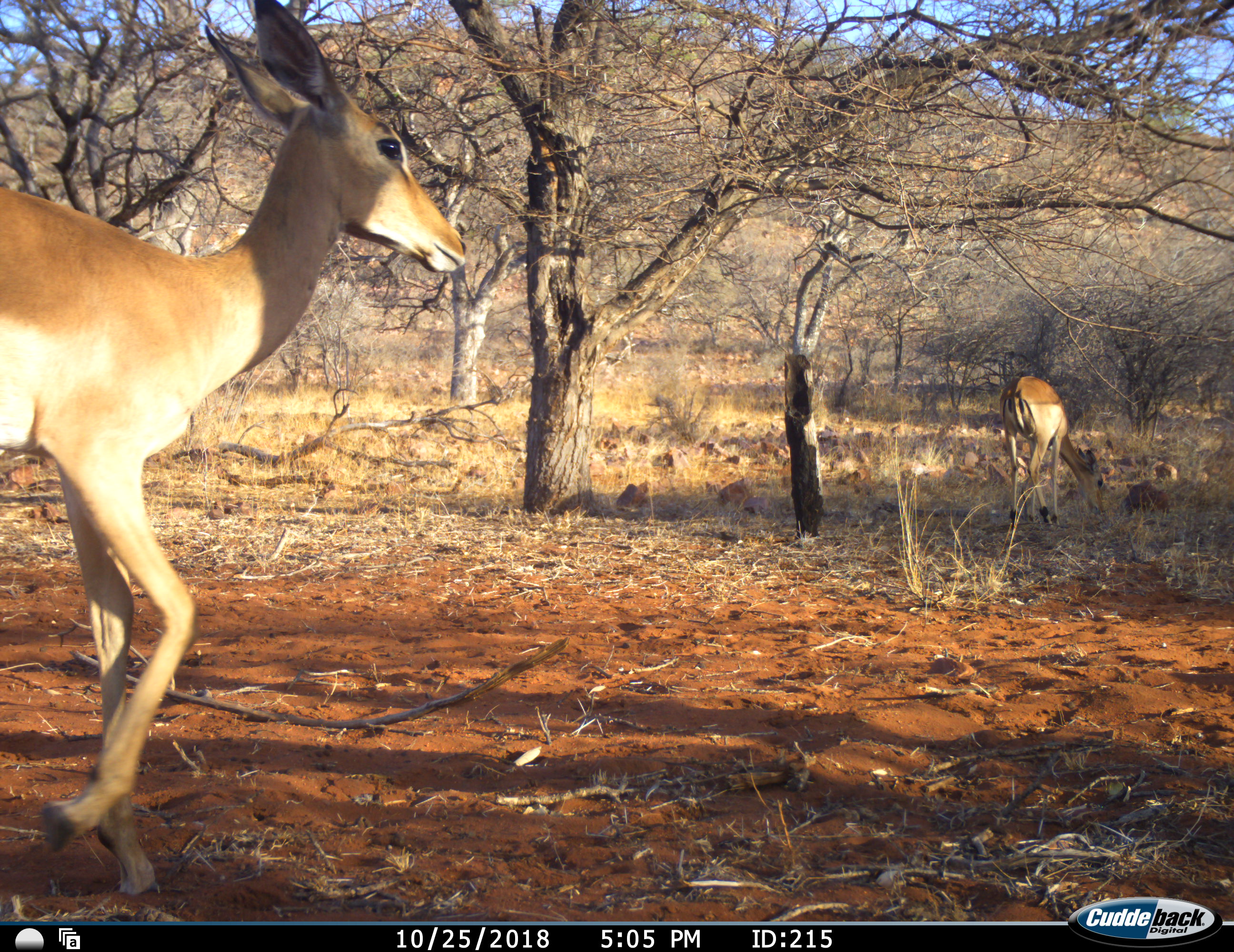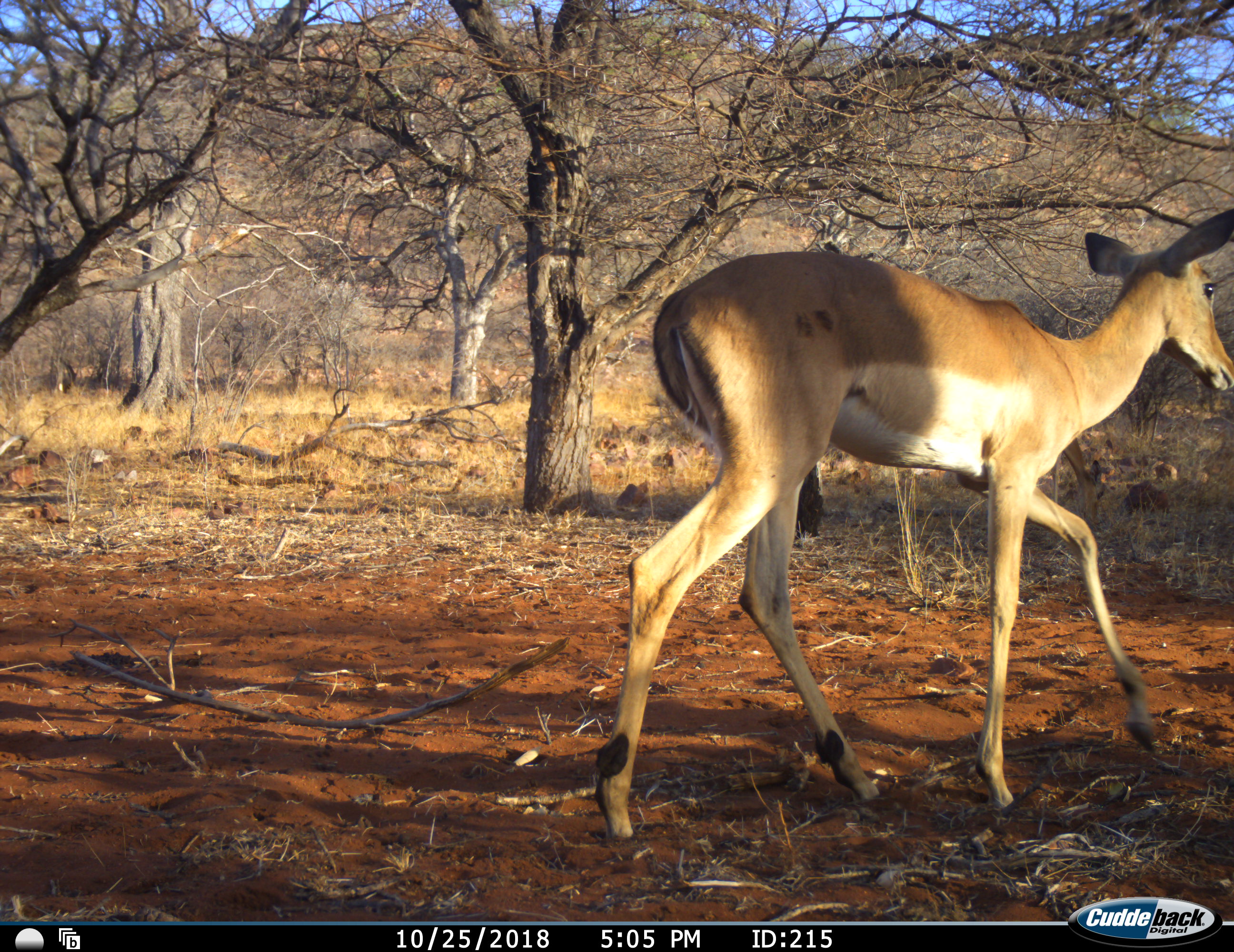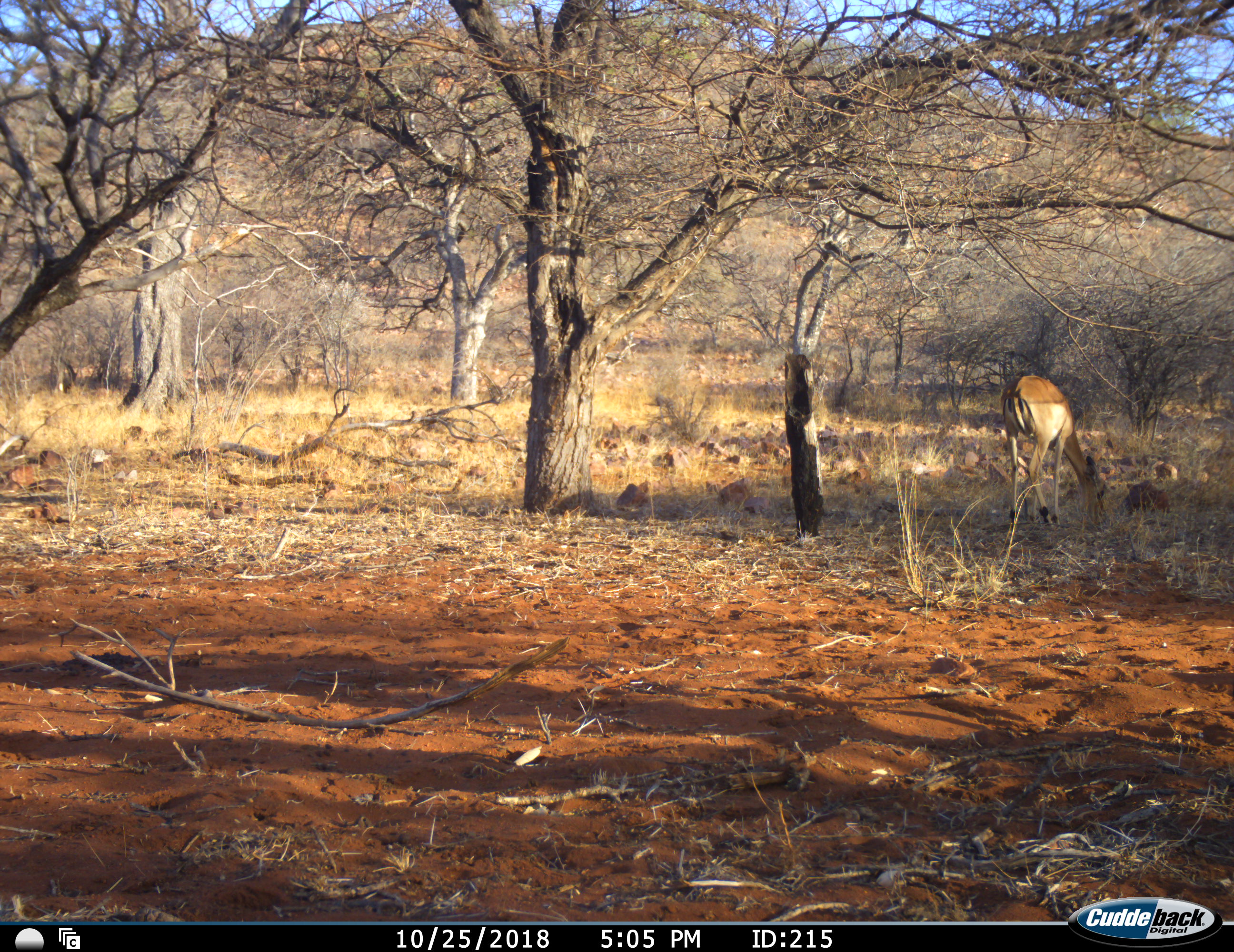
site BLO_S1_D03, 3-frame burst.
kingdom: Animalia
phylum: Chordata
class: Mammalia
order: Artiodactyla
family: Bovidae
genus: Aepyceros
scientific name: Aepyceros melampus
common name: impala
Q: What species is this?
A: Impala (Aepyceros melampus).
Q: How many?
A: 2.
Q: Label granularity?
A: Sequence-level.